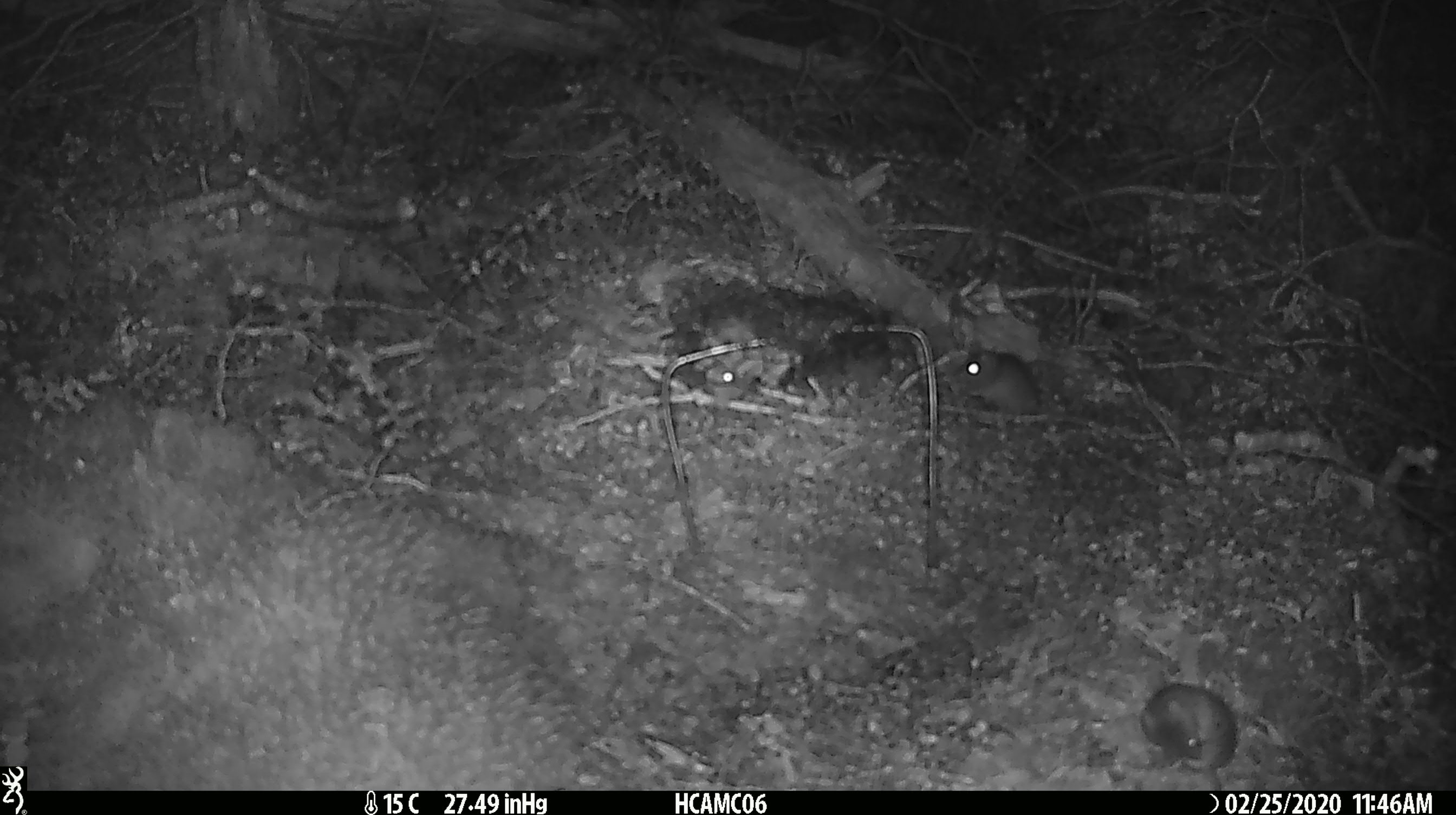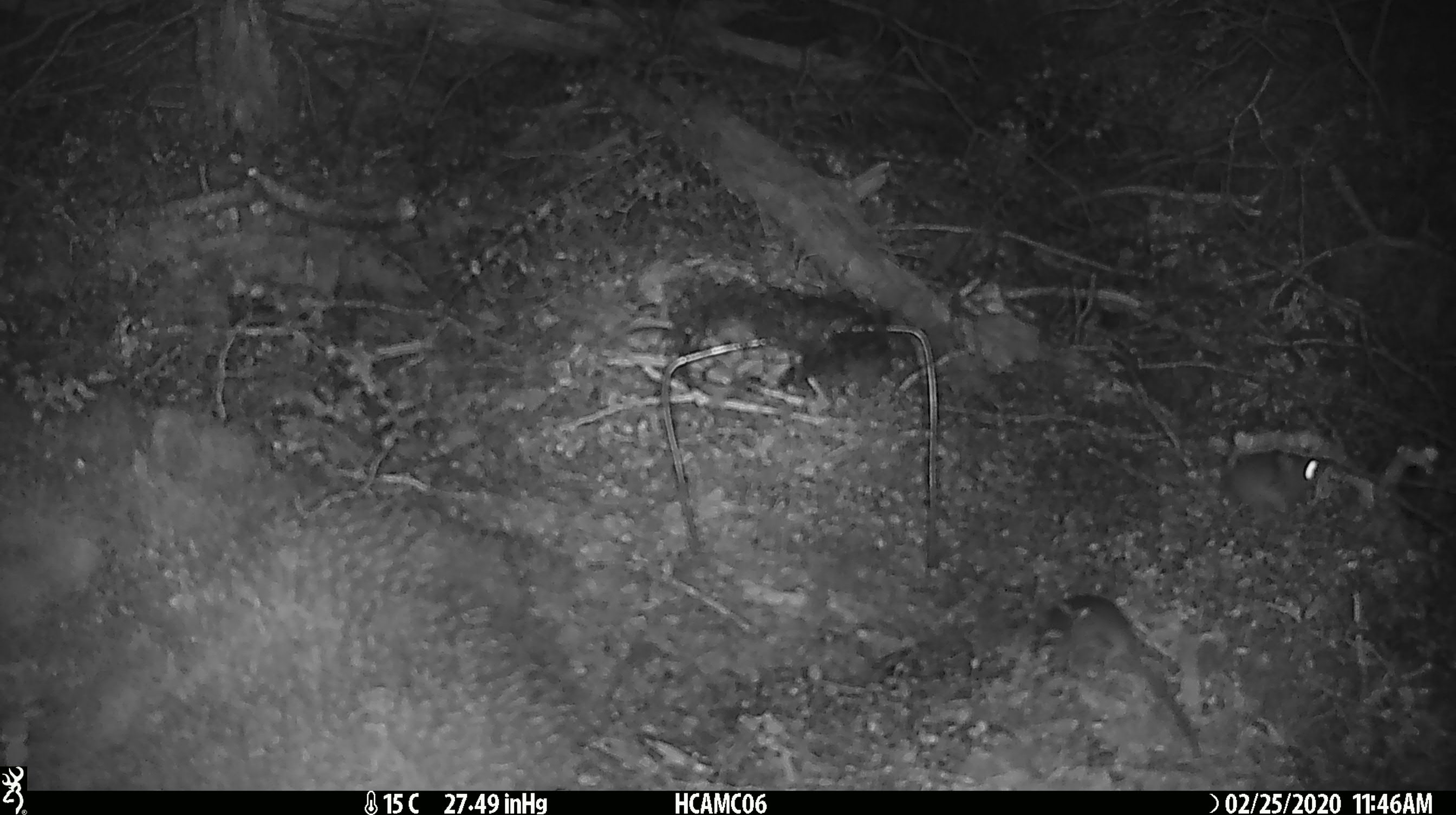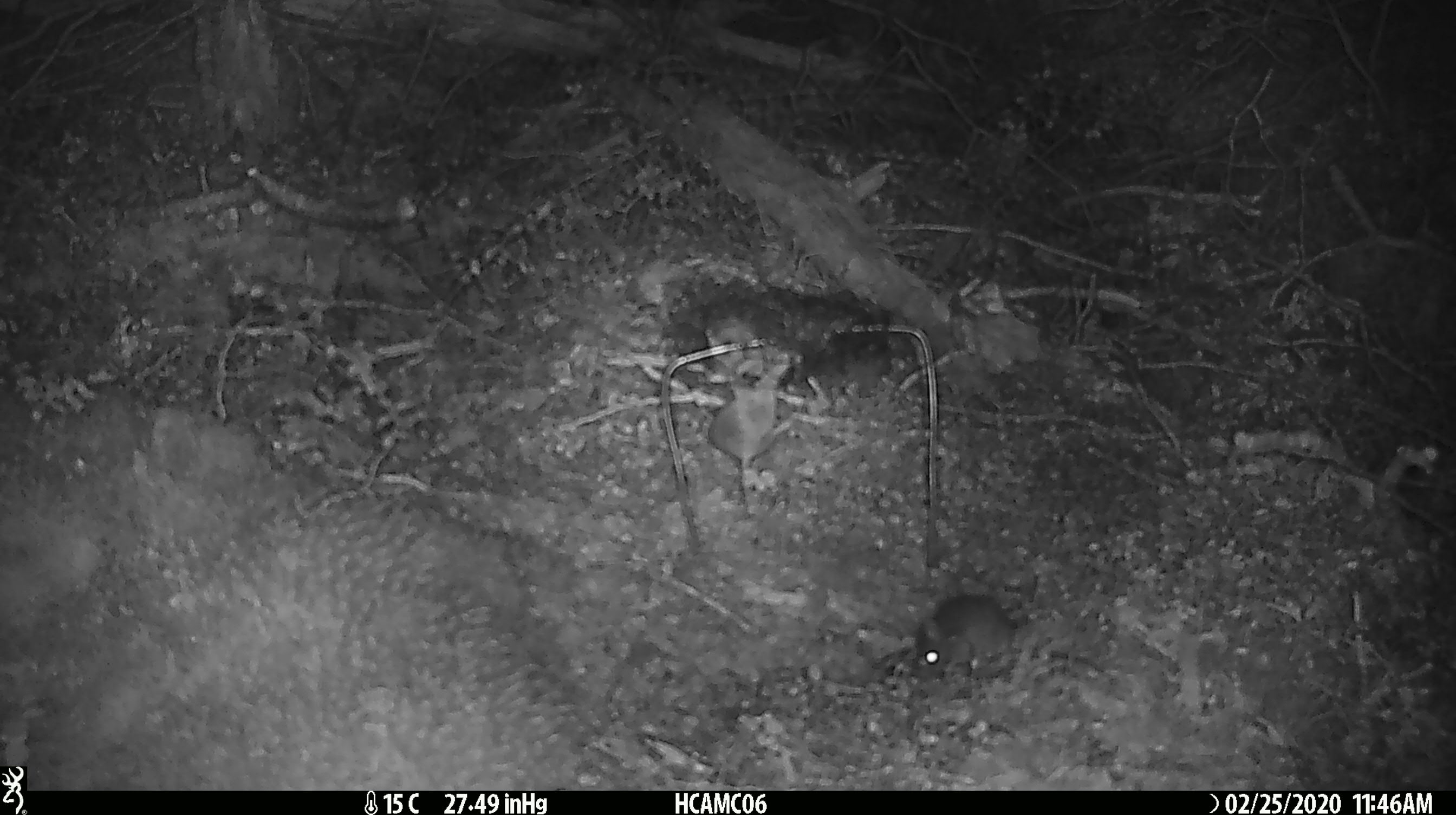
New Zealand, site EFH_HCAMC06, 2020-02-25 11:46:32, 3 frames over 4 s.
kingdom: Animalia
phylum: Chordata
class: Mammalia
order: Rodentia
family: Muridae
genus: Mus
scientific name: Mus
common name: mouse